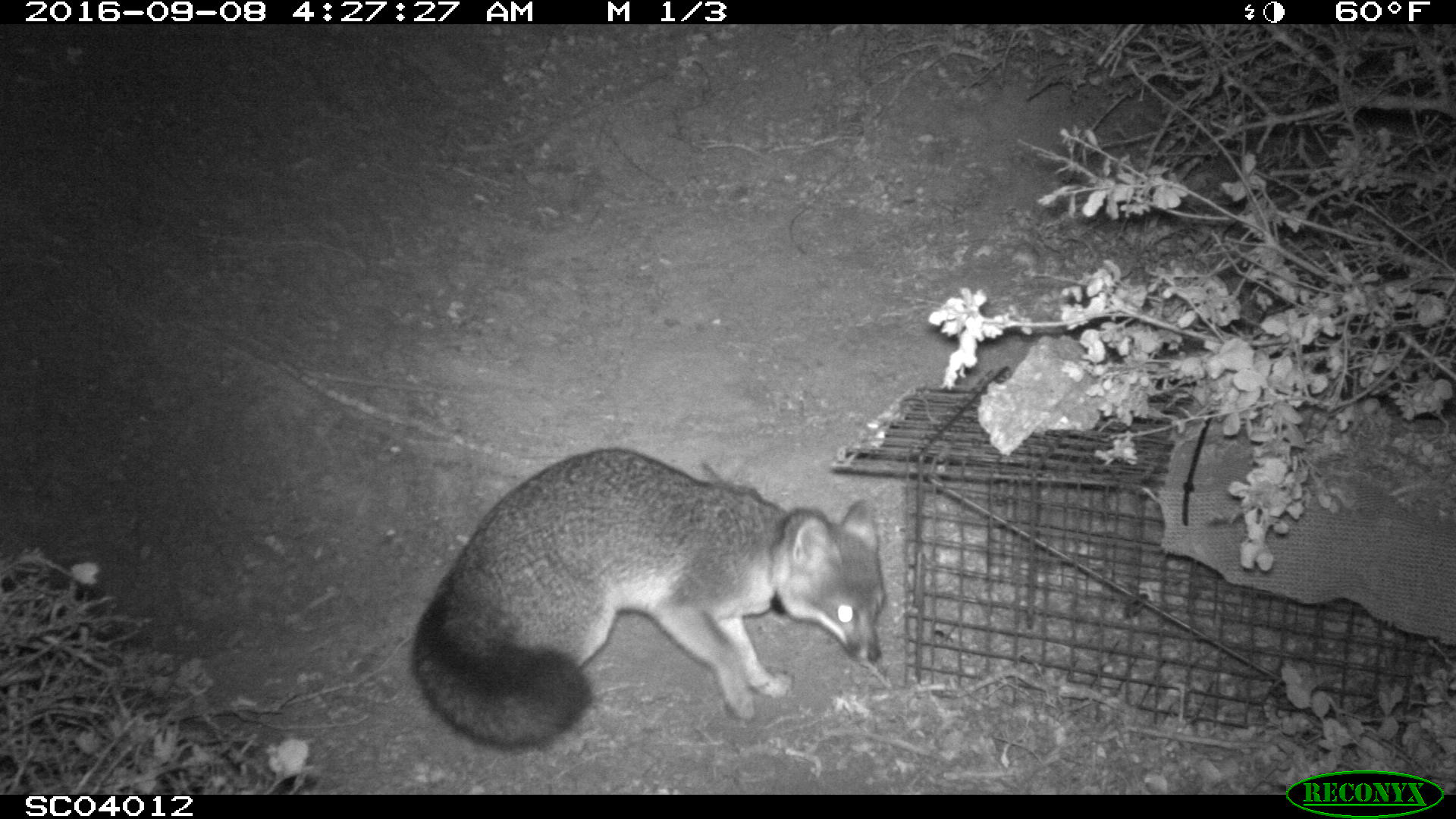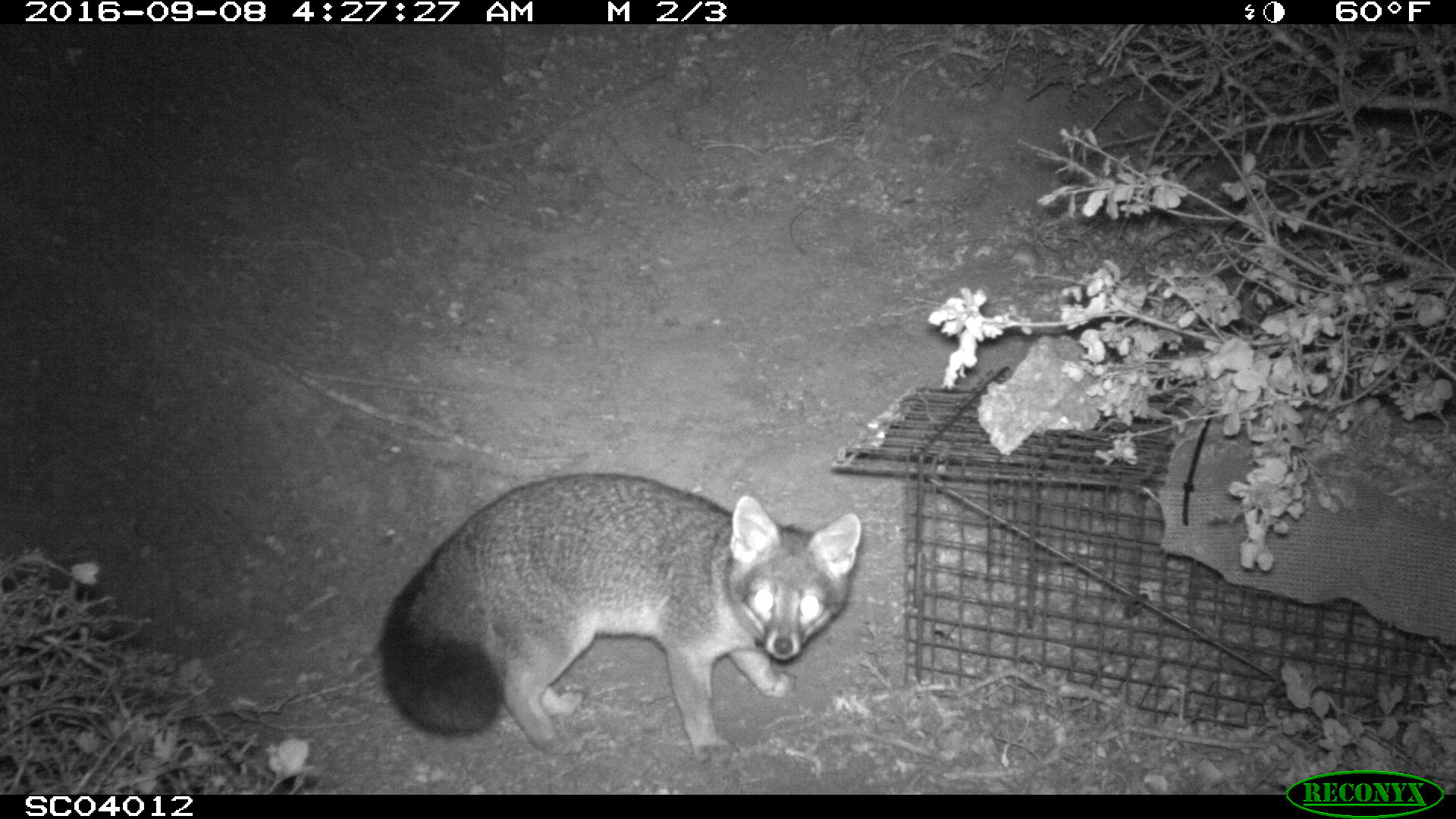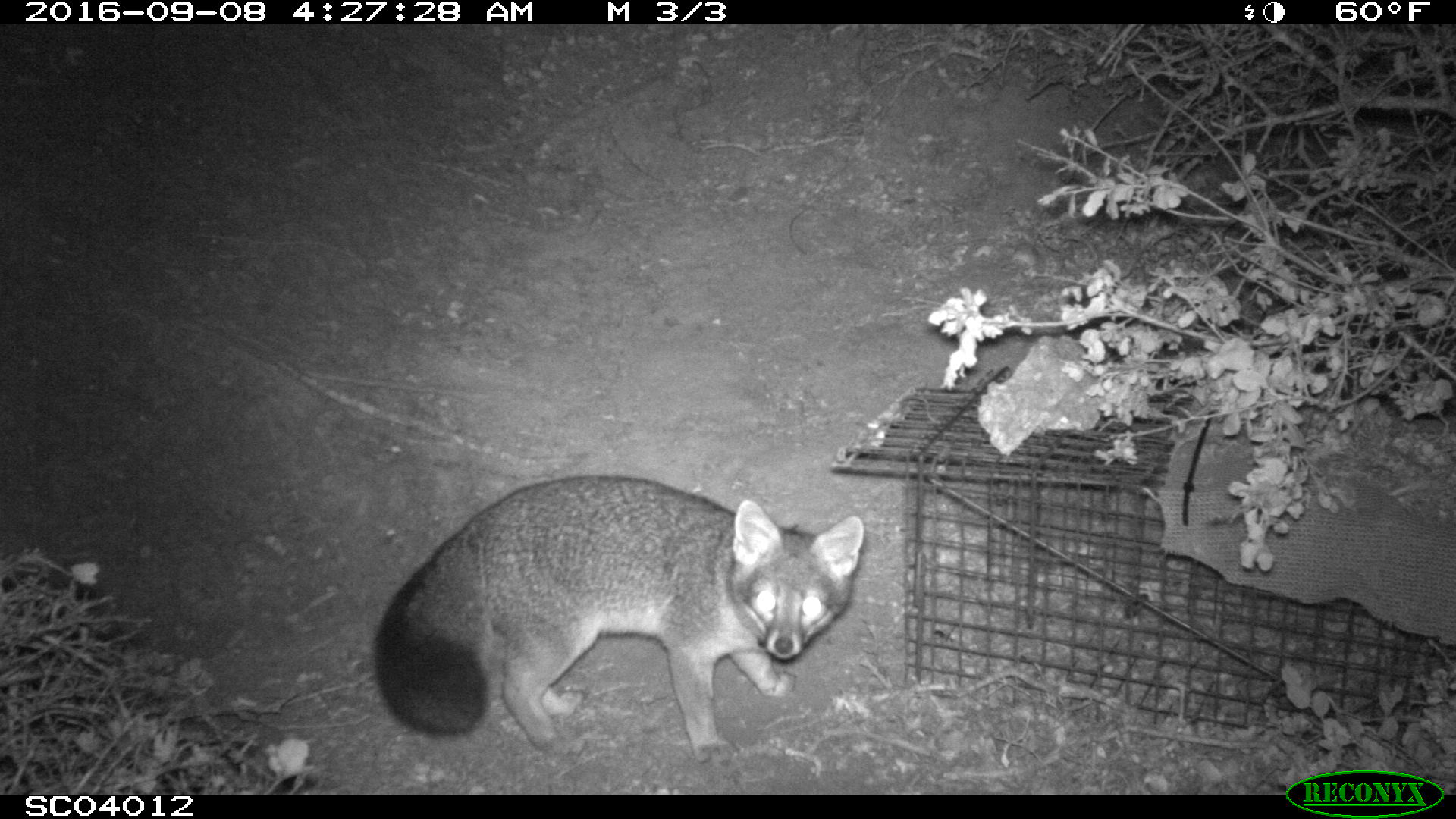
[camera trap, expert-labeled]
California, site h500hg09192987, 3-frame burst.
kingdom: Animalia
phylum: Chordata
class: Mammalia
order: Carnivora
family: Canidae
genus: Urocyon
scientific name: Urocyon littoralis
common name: island fox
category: fox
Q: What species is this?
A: Fox (island fox) (Urocyon littoralis).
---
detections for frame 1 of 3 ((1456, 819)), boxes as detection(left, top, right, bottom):
fox: detection(410, 444, 884, 749)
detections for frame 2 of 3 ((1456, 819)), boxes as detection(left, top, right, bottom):
fox: detection(378, 473, 861, 766)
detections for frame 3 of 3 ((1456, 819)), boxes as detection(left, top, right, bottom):
fox: detection(373, 475, 864, 765)